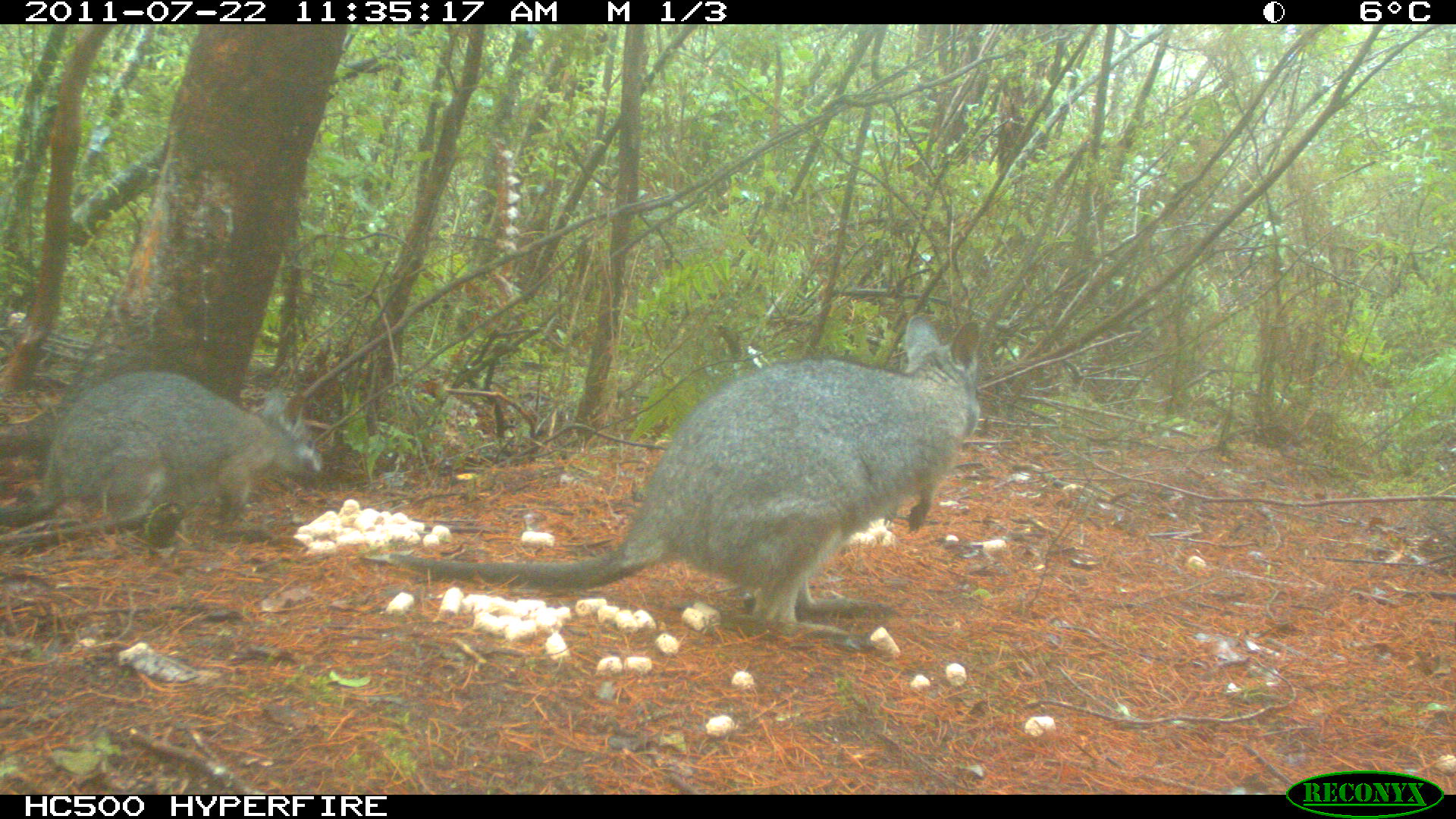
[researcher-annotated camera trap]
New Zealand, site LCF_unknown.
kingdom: Animalia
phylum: Chordata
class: Mammalia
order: Diprotodontia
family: Macropodidae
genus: Notamacropus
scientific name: Notamacropus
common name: wallaby